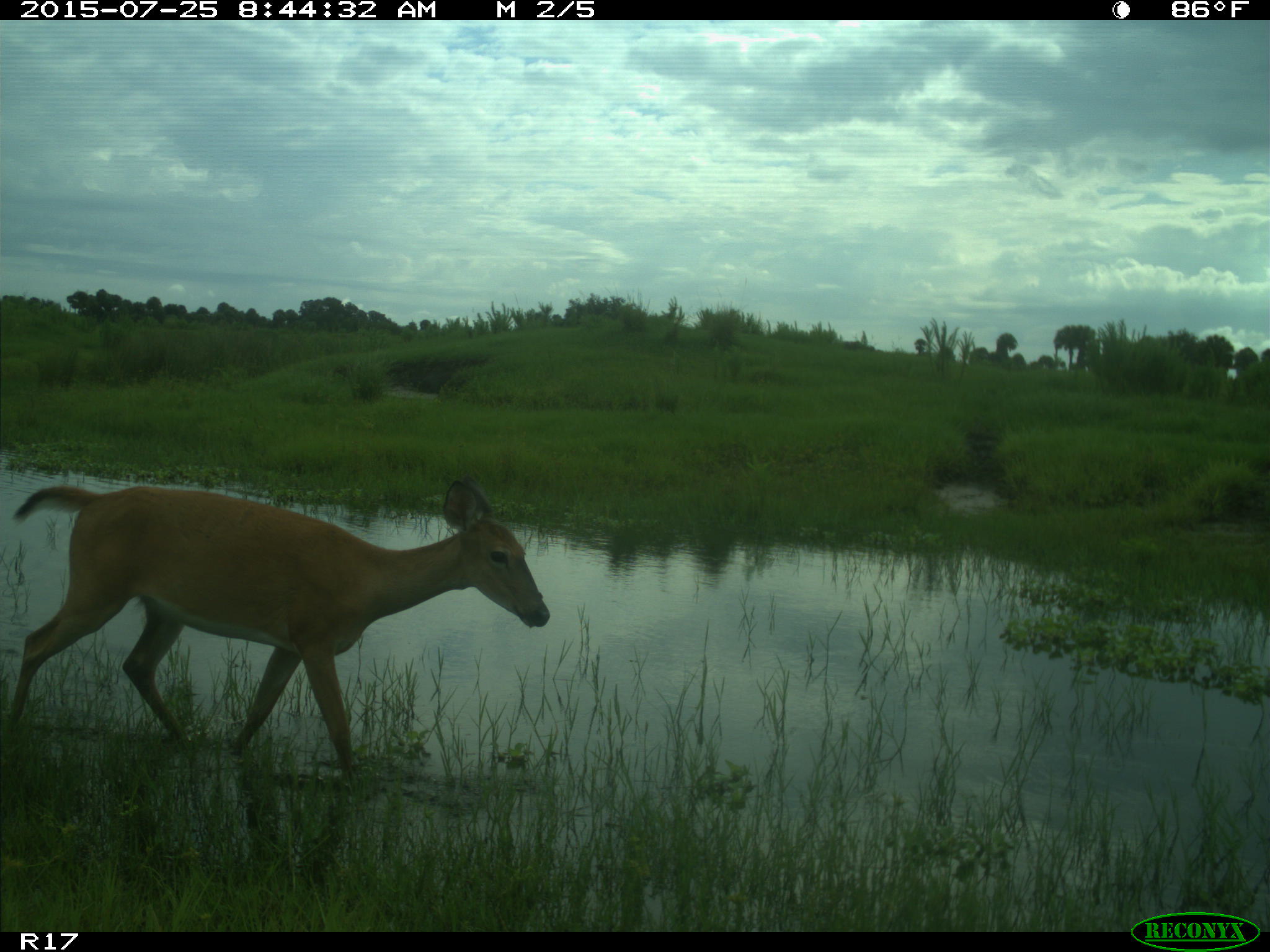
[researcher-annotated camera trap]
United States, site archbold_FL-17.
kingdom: Animalia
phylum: Chordata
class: Mammalia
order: Artiodactyla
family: Cervidae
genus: Odocoileus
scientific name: Odocoileus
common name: deer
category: unidentified deer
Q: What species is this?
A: Unidentified deer (deer) (Odocoileus).